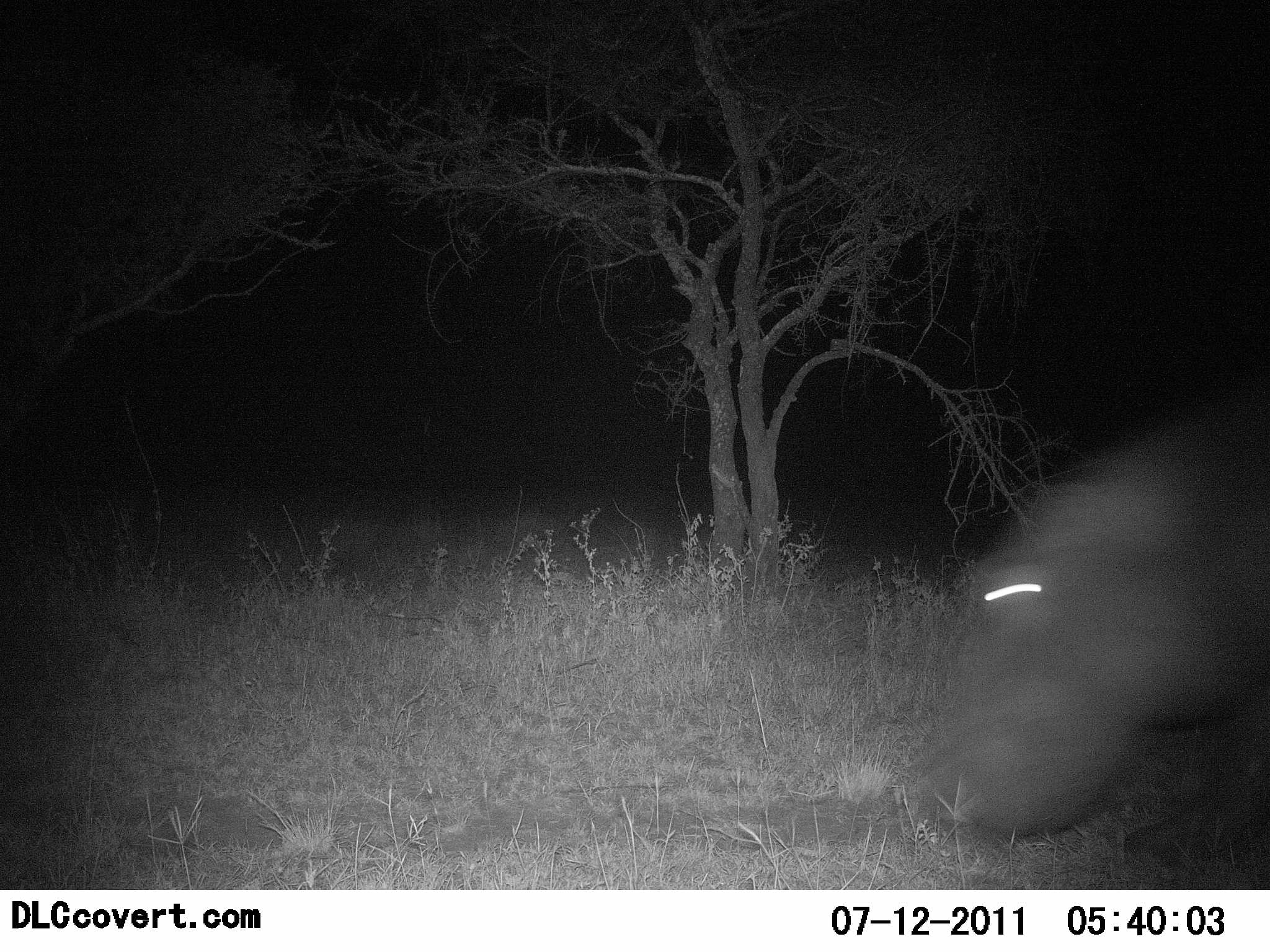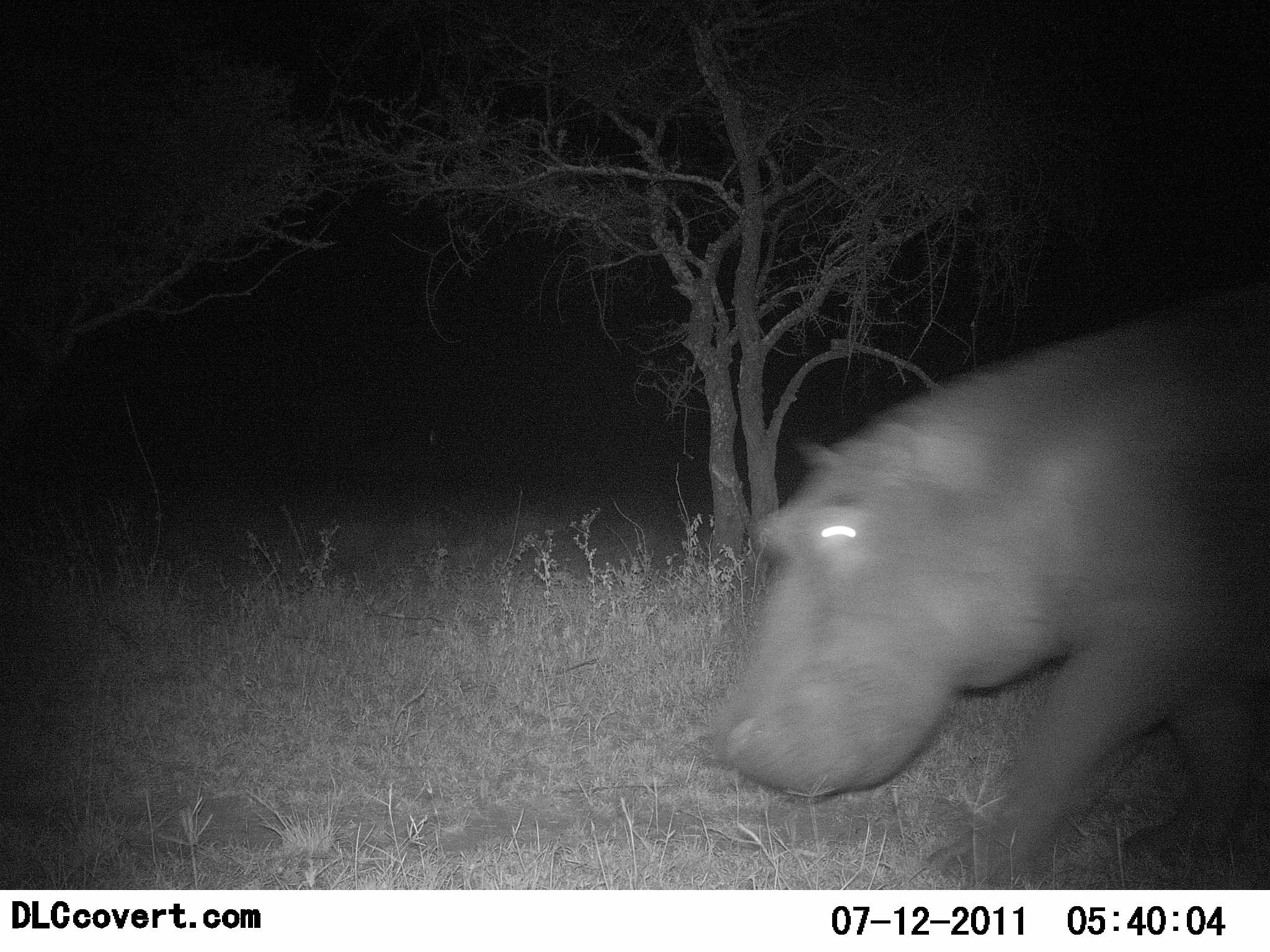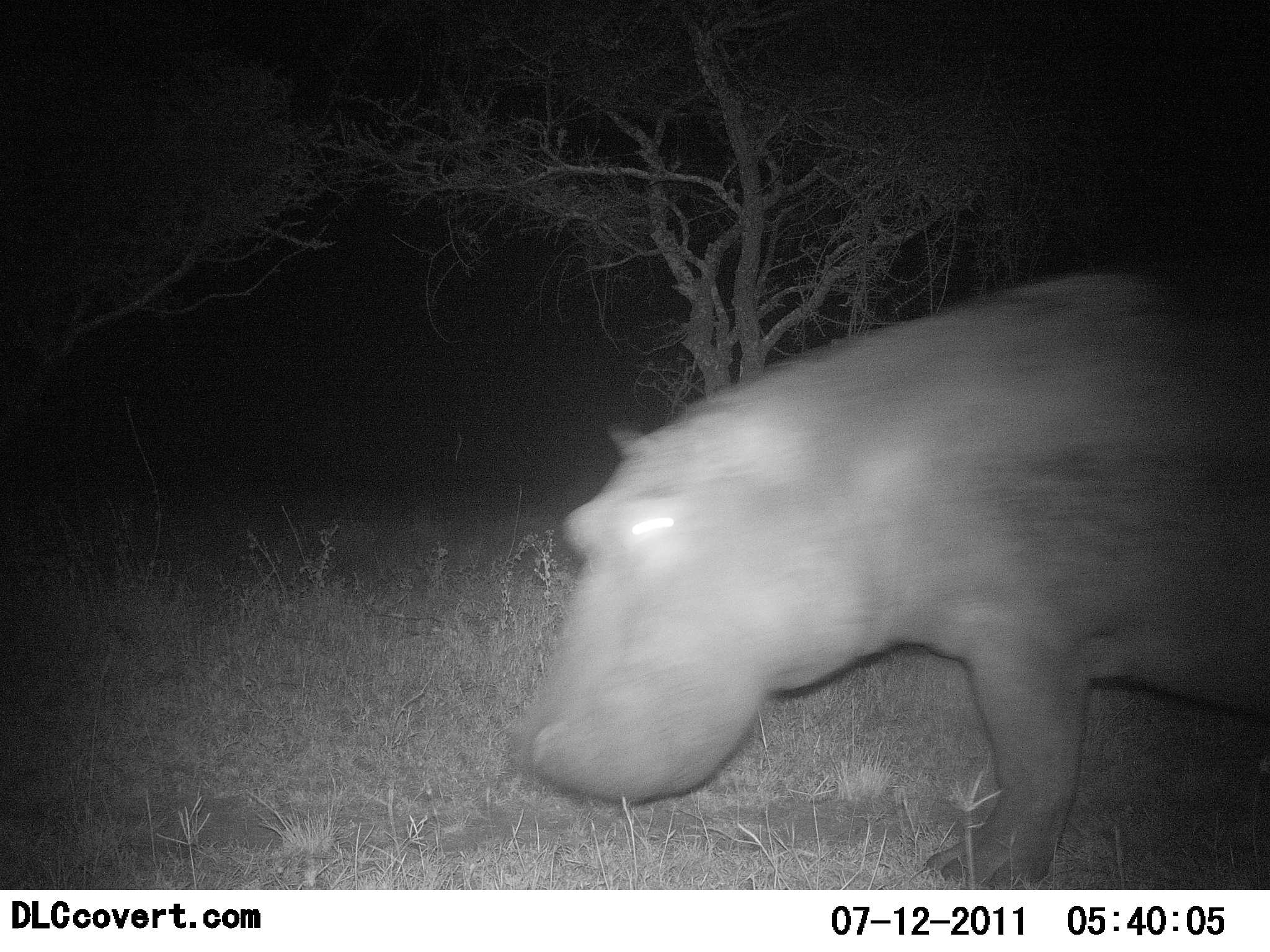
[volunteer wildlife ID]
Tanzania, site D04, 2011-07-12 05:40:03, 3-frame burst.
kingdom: Animalia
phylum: Chordata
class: Mammalia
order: Artiodactyla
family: Hippopotamidae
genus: Hippopotamus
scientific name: Hippopotamus amphibius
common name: hippopotamus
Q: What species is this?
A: Hippopotamus (Hippopotamus amphibius).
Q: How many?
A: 1.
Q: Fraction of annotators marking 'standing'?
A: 0%.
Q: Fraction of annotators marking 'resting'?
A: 0%.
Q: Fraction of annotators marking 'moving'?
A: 100%.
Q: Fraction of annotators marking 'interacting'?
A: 0%.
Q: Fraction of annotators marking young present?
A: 0%.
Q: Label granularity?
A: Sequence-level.